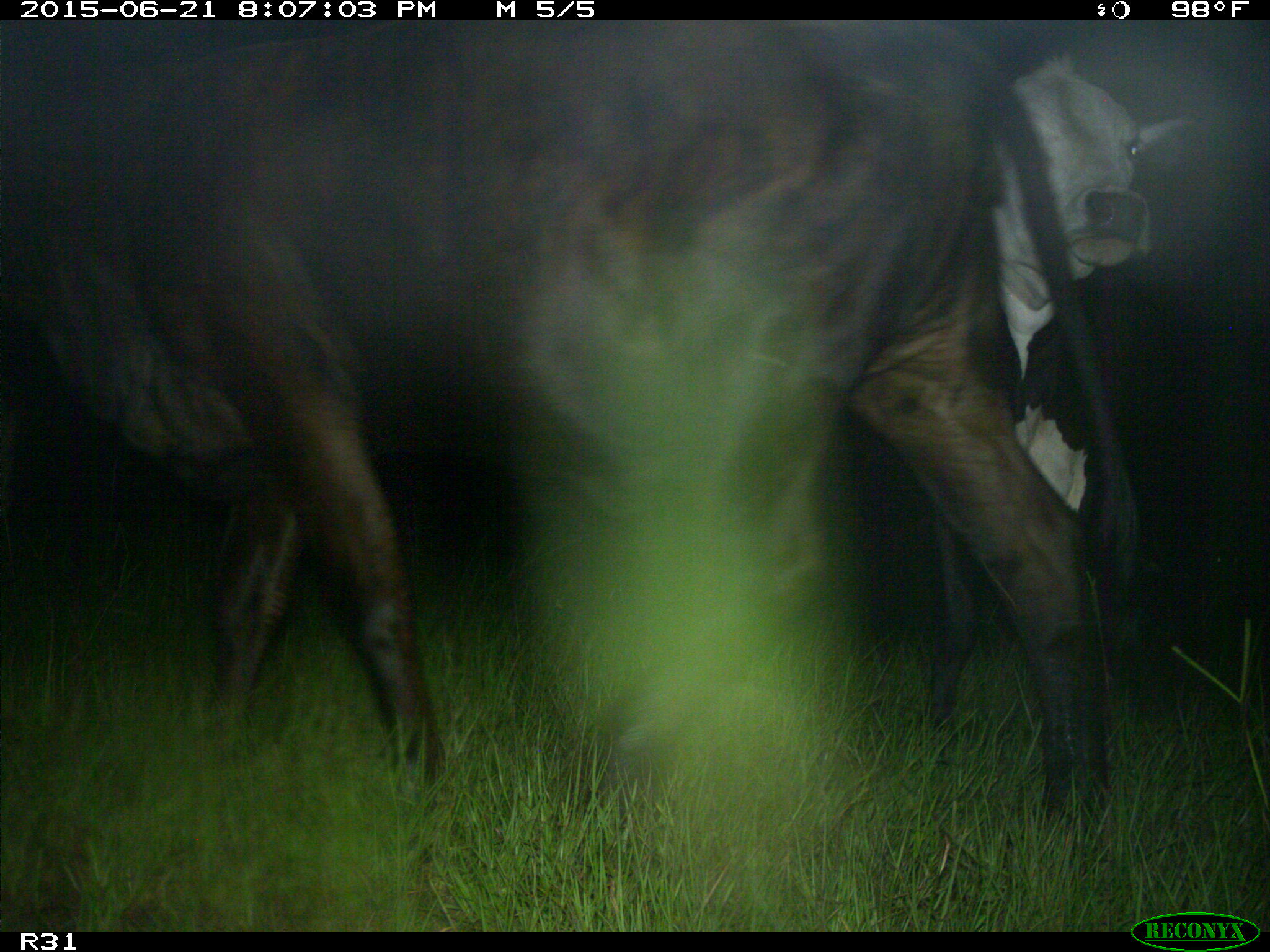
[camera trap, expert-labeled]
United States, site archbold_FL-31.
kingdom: Animalia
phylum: Chordata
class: Mammalia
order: Artiodactyla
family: Bovidae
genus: Bos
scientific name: Bos taurus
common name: domestic cow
Bos taurus (domestic cow).